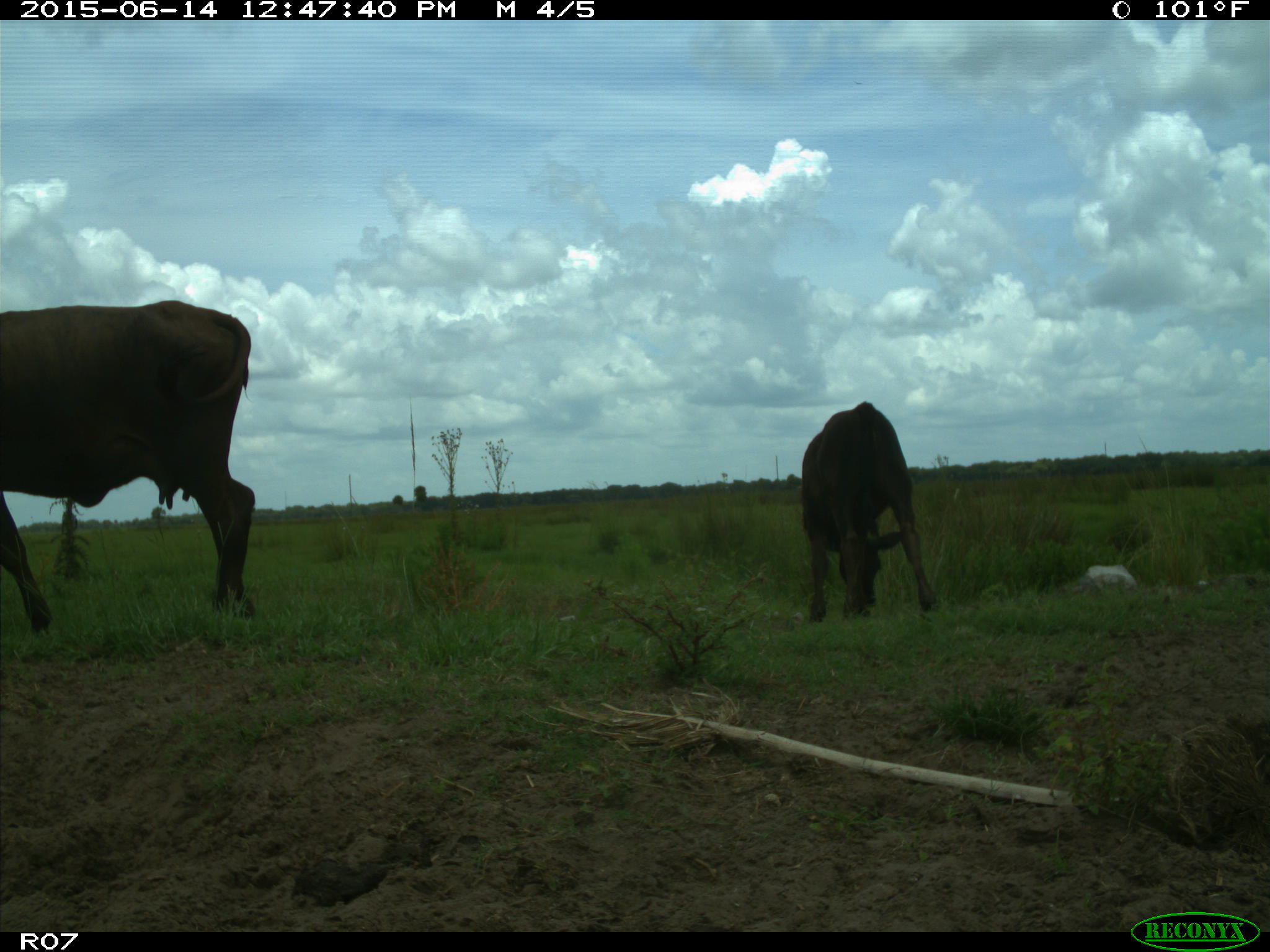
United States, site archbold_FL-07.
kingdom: Animalia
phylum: Chordata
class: Mammalia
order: Artiodactyla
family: Bovidae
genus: Bos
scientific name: Bos taurus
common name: domestic cow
Bos taurus (domestic cow).